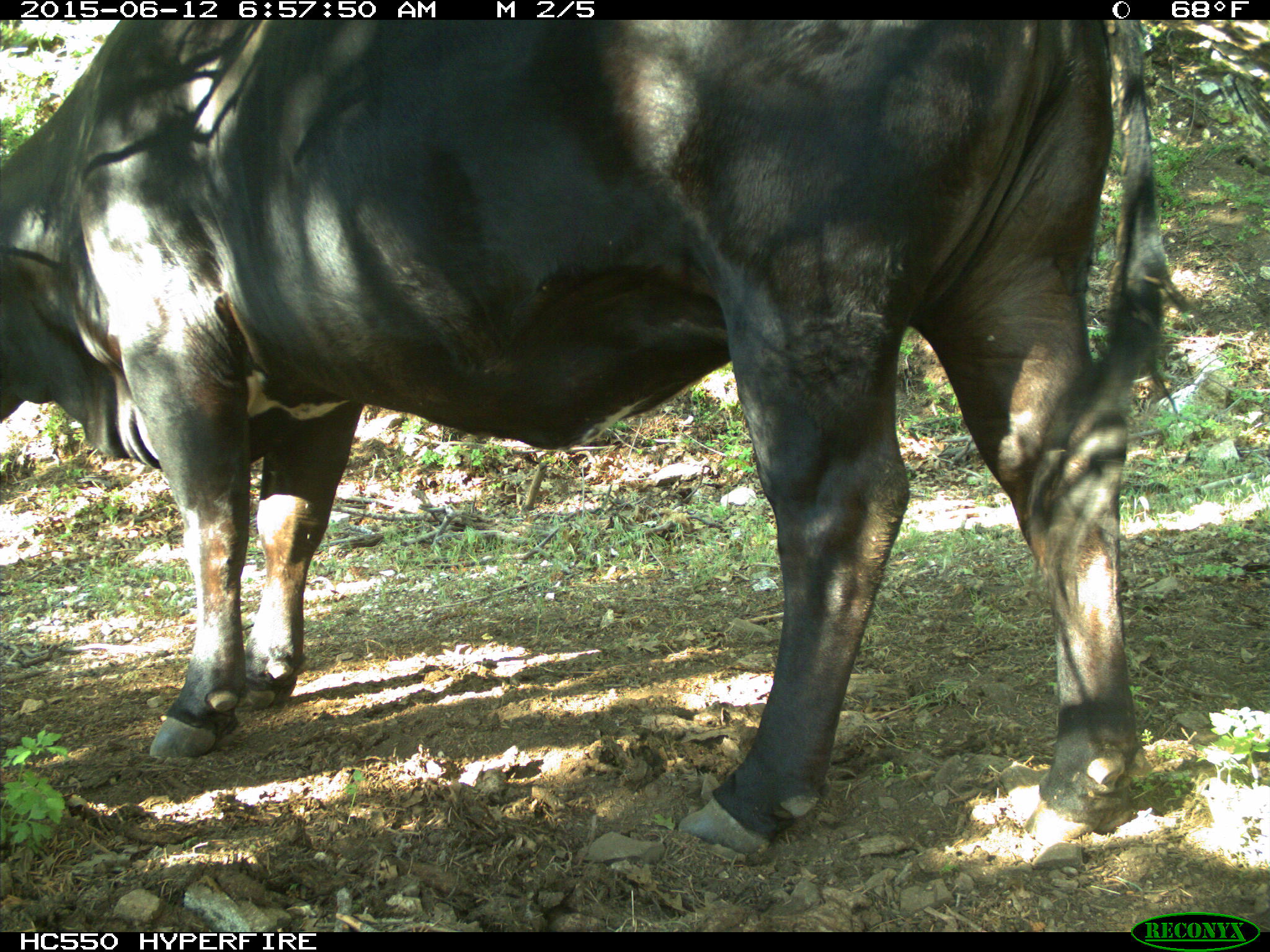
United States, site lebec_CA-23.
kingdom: Animalia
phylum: Chordata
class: Mammalia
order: Artiodactyla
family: Bovidae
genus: Bos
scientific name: Bos taurus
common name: domestic cow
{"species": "Bos taurus (domestic cow)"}